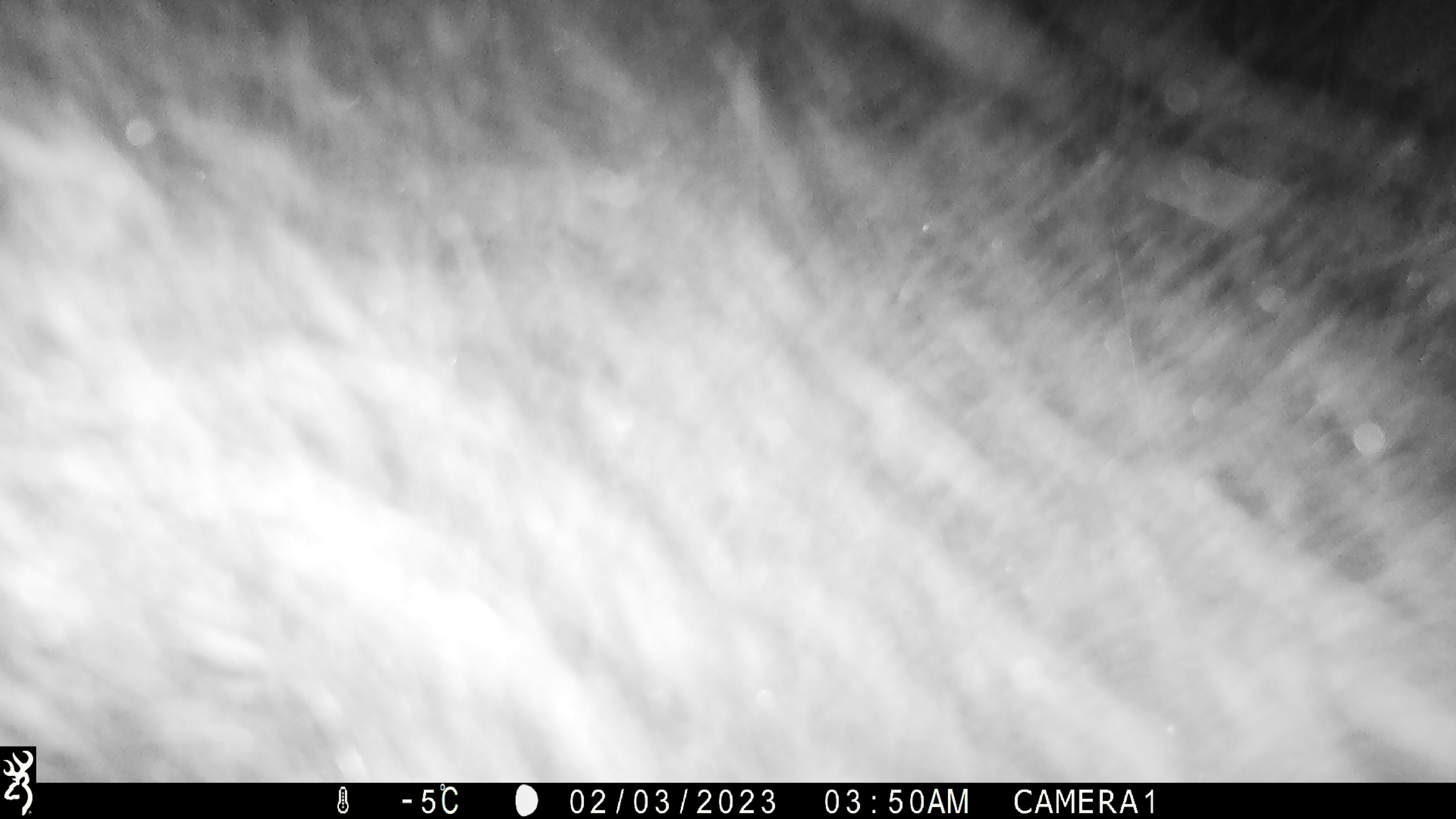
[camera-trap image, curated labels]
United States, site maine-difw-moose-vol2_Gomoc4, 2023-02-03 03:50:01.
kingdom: Animalia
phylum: Chordata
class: Mammalia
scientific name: Mammalia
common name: mammal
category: mammal sp.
Mammal sp. (mammal) (Mammalia).